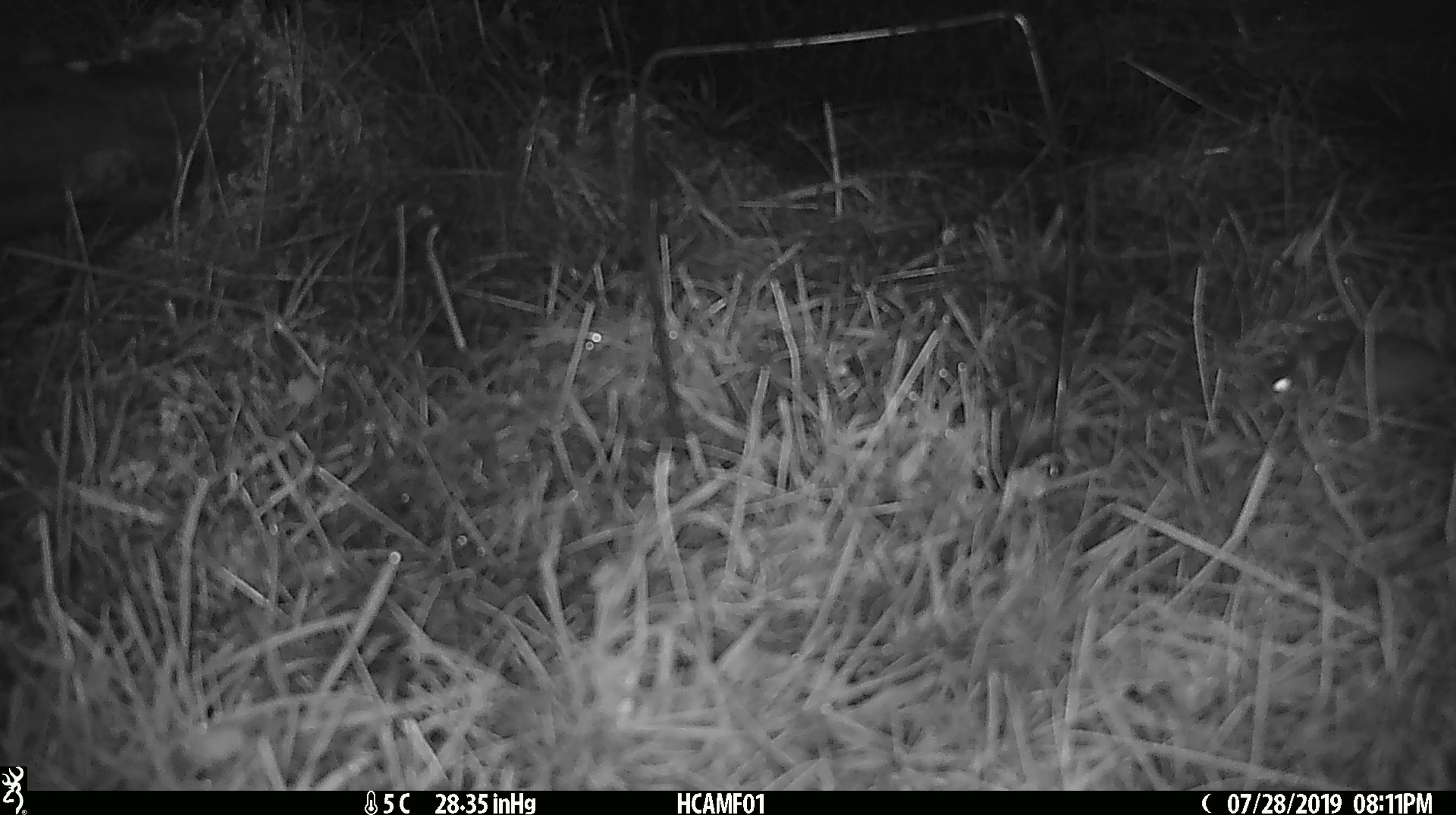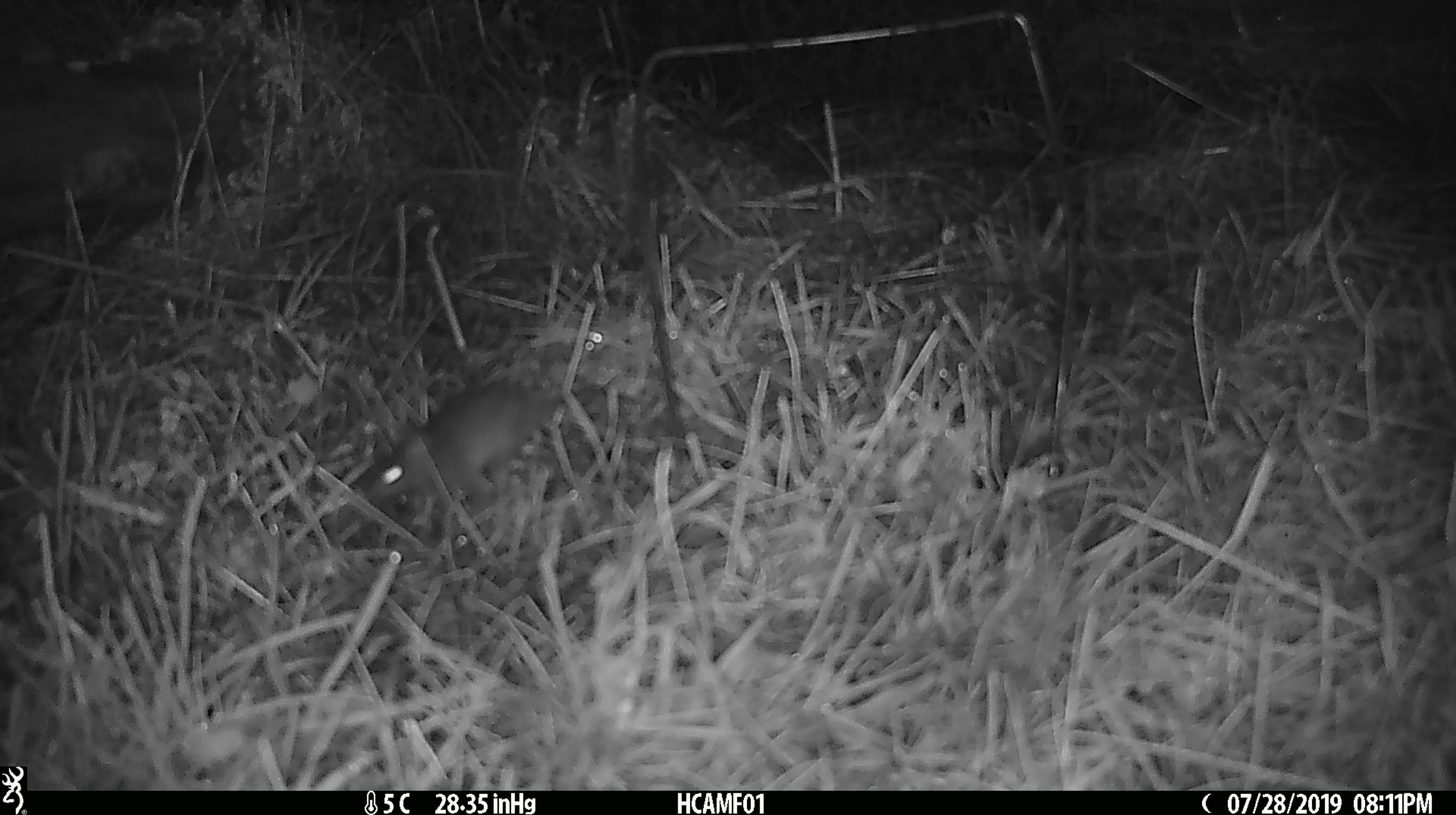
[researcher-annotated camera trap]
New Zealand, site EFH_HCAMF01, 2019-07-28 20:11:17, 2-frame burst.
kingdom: Animalia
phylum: Chordata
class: Mammalia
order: Rodentia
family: Muridae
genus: Mus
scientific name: Mus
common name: mouse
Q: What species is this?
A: Mouse (Mus).